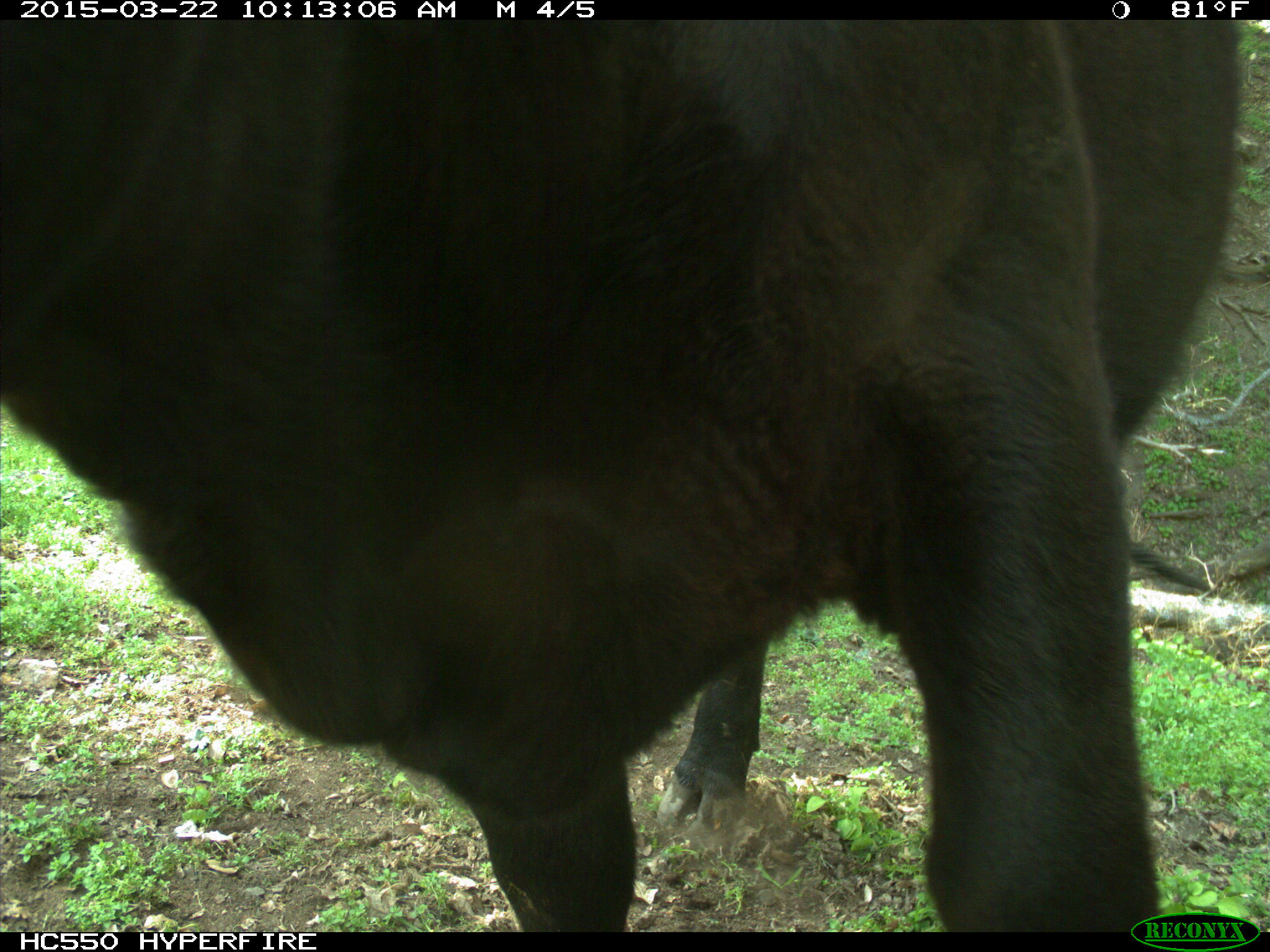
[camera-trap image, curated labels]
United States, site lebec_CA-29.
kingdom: Animalia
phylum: Chordata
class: Mammalia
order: Artiodactyla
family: Bovidae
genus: Bos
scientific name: Bos taurus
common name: domestic cow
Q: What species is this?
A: Bos taurus (domestic cow).